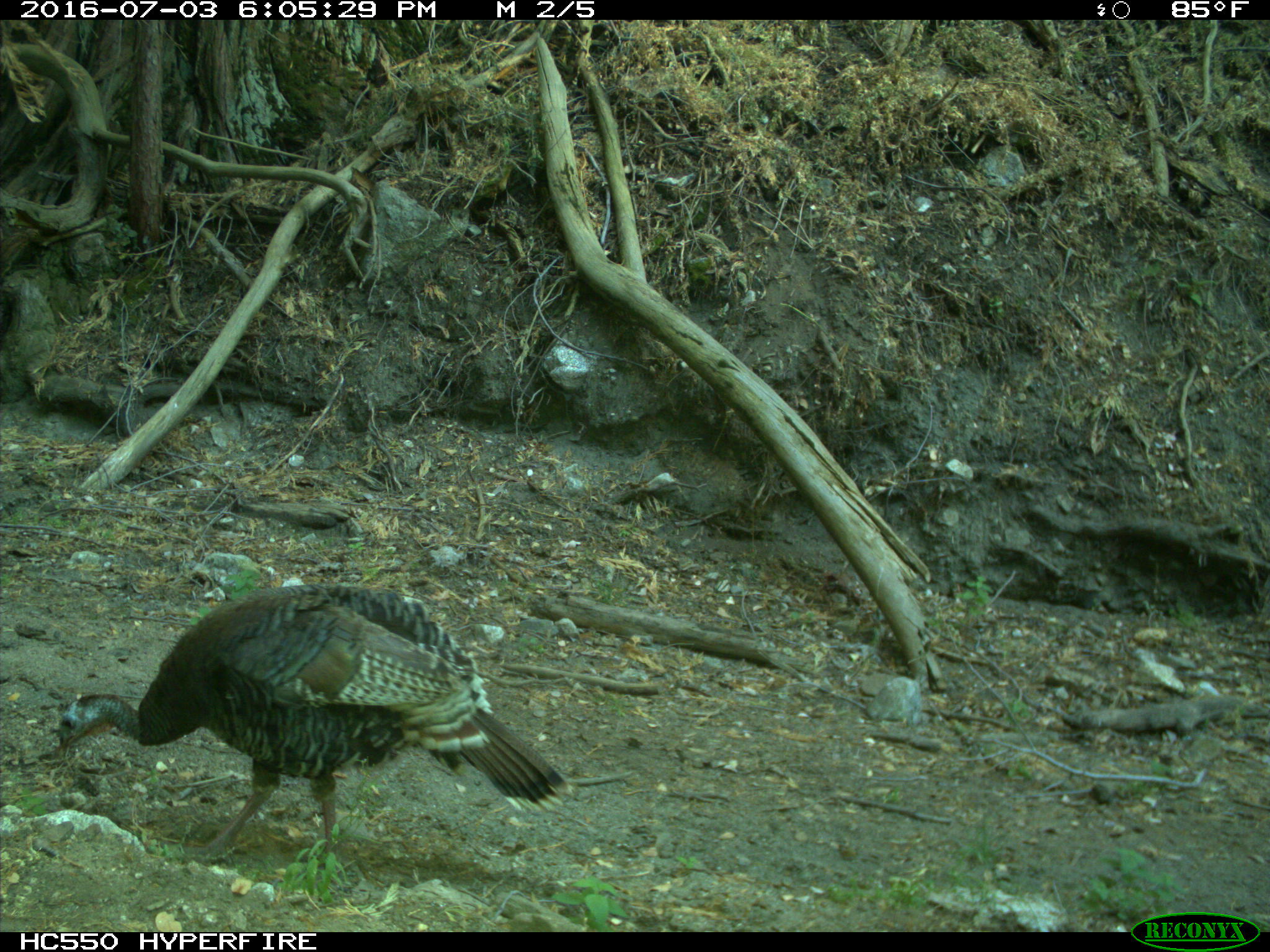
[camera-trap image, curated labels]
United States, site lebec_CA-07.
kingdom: Animalia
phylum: Chordata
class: Aves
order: Galliformes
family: Phasianidae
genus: Meleagris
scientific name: Meleagris gallopavo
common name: wild turkey